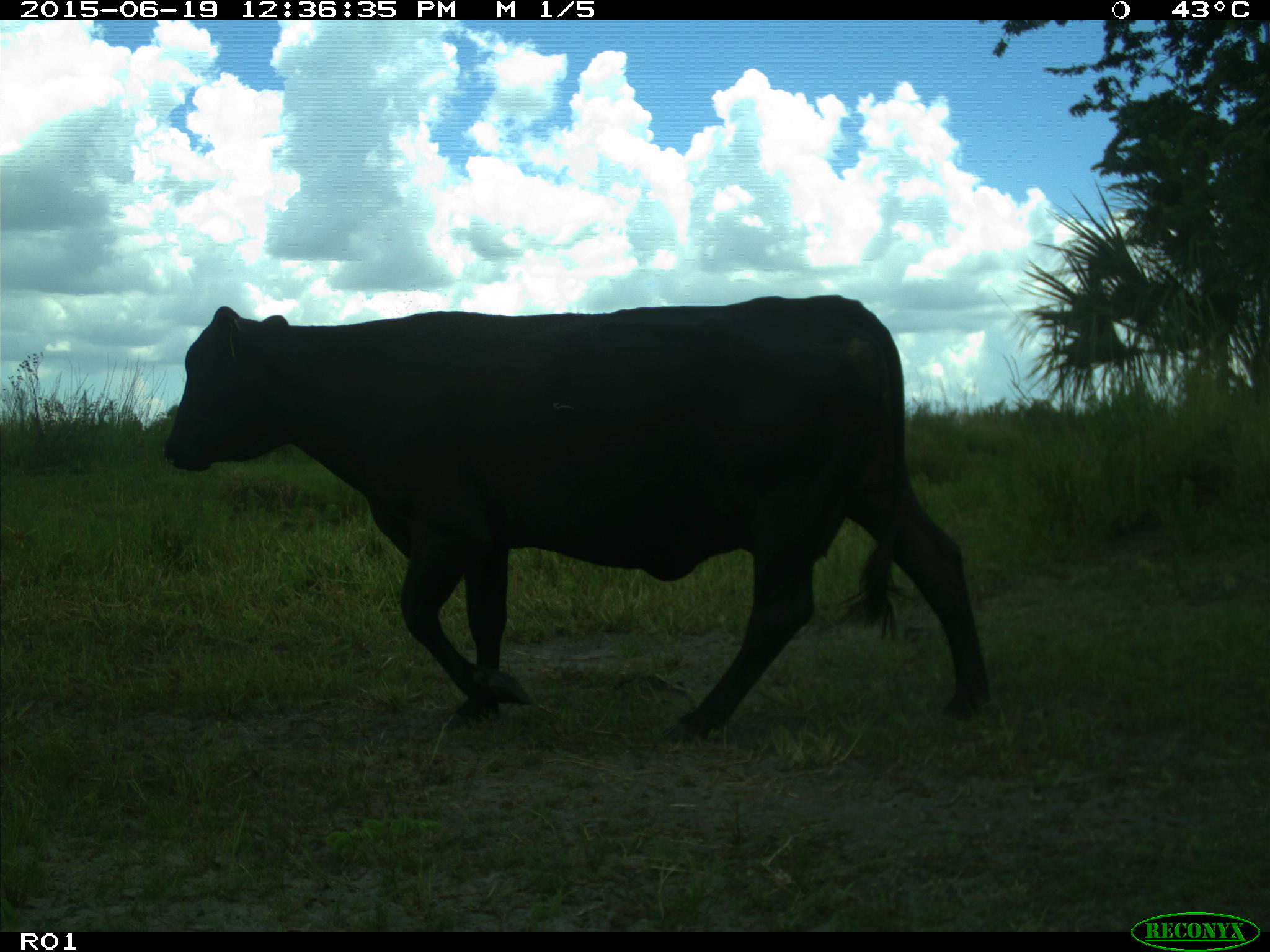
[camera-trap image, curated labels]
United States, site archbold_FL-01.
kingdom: Animalia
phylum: Chordata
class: Mammalia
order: Artiodactyla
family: Bovidae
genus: Bos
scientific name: Bos taurus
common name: domestic cow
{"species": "Bos taurus (domestic cow)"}